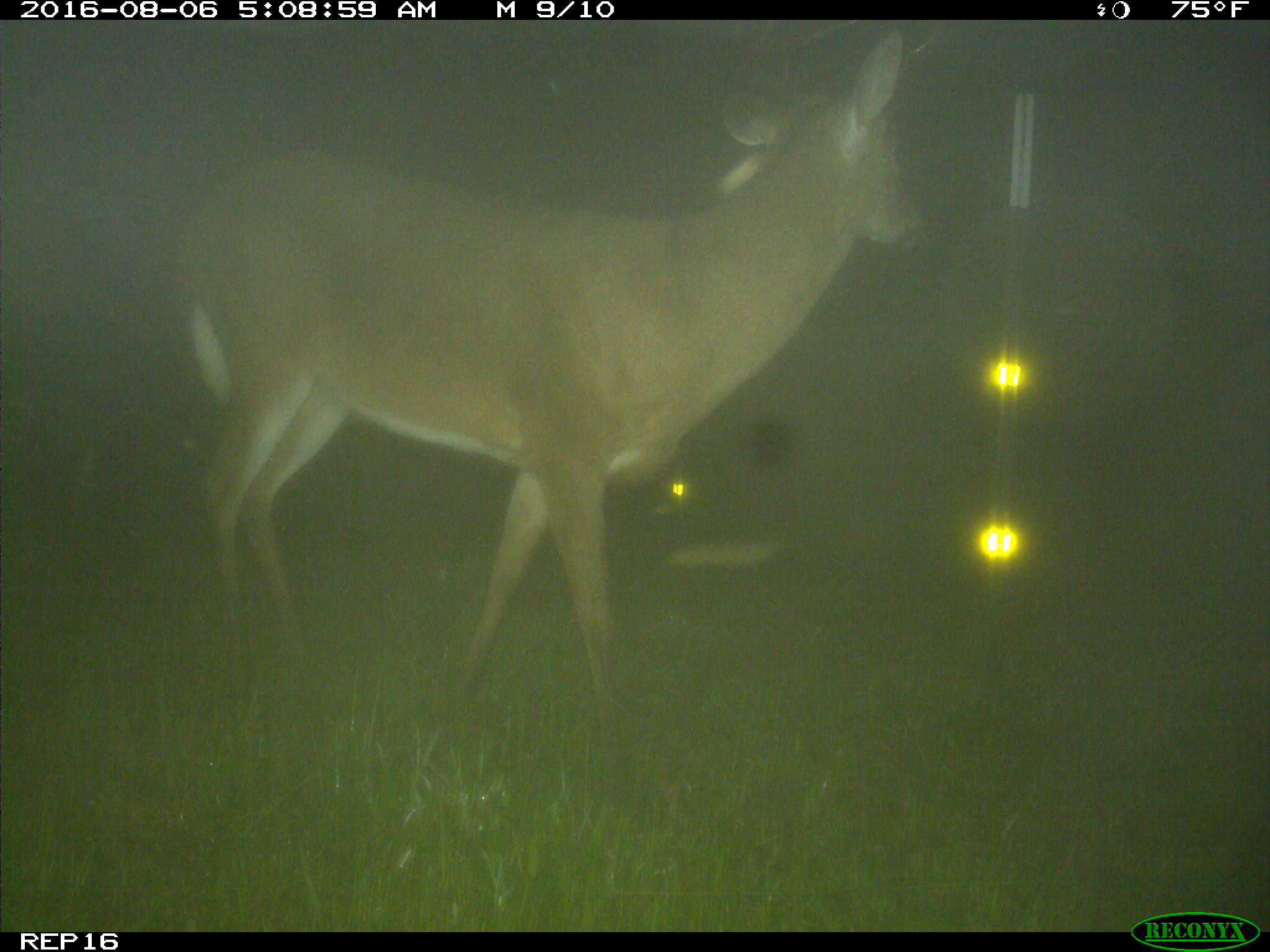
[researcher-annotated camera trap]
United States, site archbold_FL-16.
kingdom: Animalia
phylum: Chordata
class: Mammalia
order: Artiodactyla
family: Cervidae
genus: Odocoileus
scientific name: Odocoileus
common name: deer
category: unidentified deer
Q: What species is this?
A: Unidentified deer (deer) (Odocoileus).